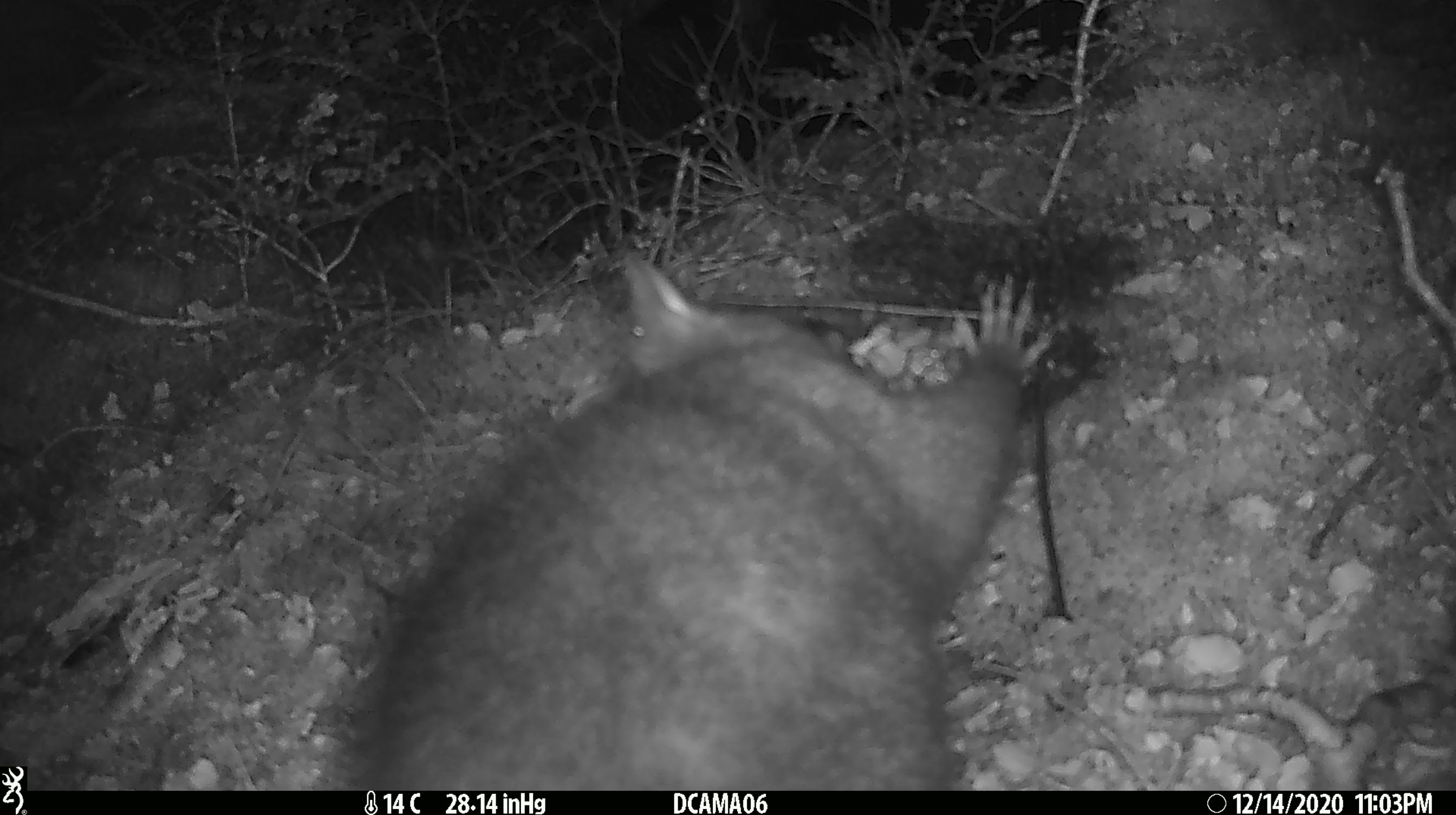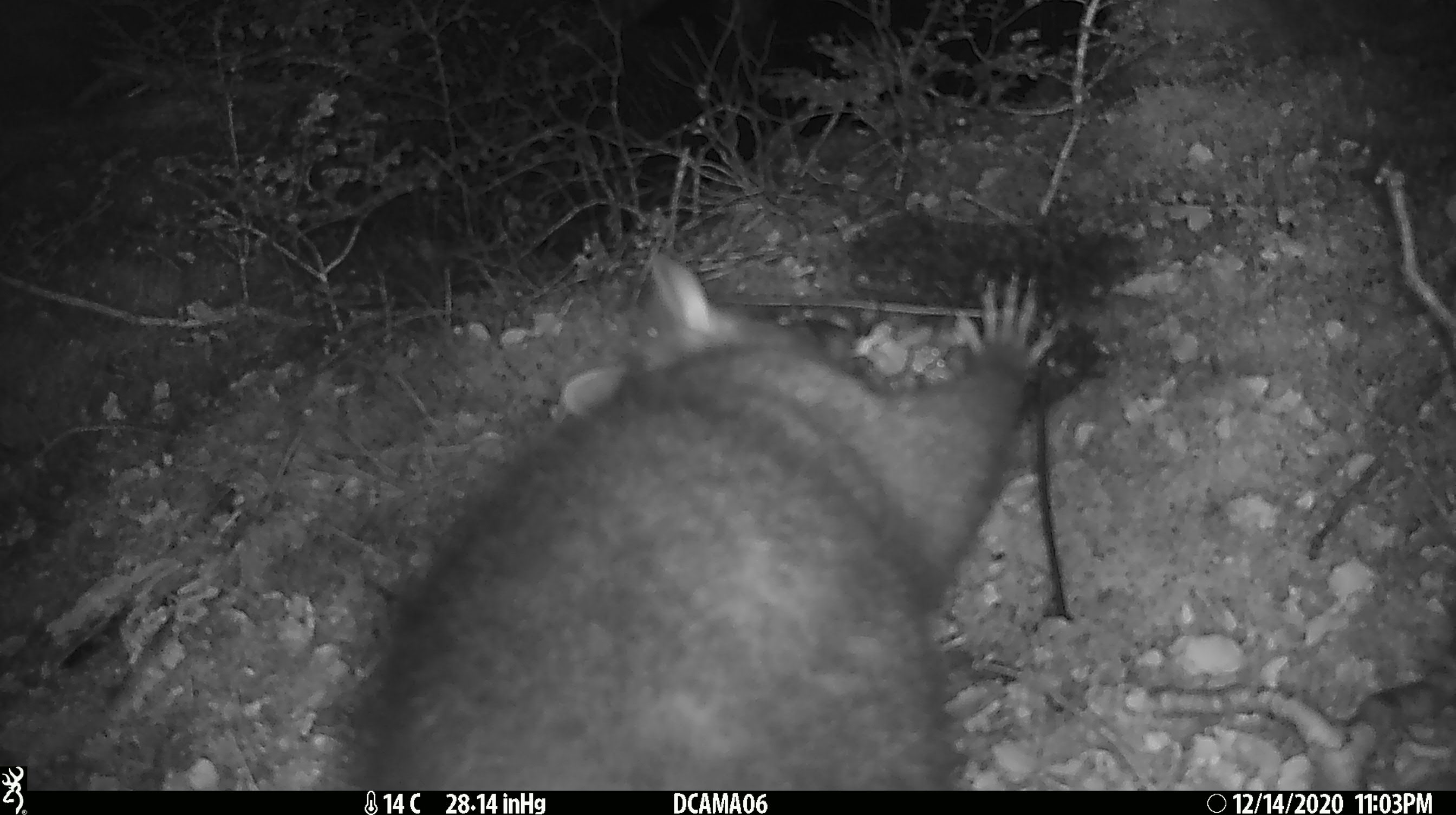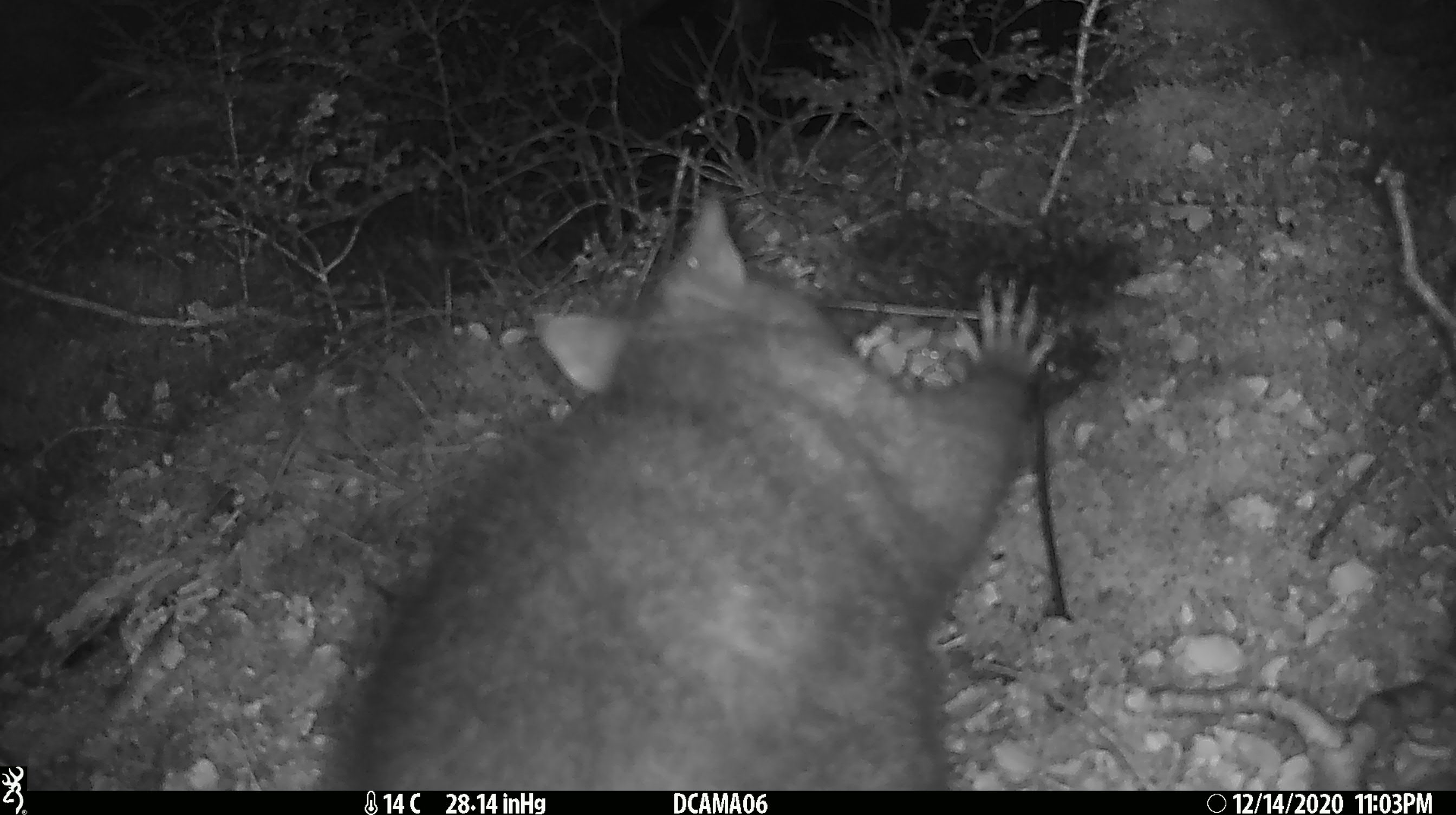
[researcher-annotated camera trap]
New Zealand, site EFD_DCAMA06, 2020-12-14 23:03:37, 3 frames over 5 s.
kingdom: Animalia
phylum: Chordata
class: Mammalia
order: Diprotodontia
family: Phalangeridae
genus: Trichosurus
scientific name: Trichosurus vulpecula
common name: common brushtail possum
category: possum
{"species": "possum (common brushtail possum) (Trichosurus vulpecula)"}